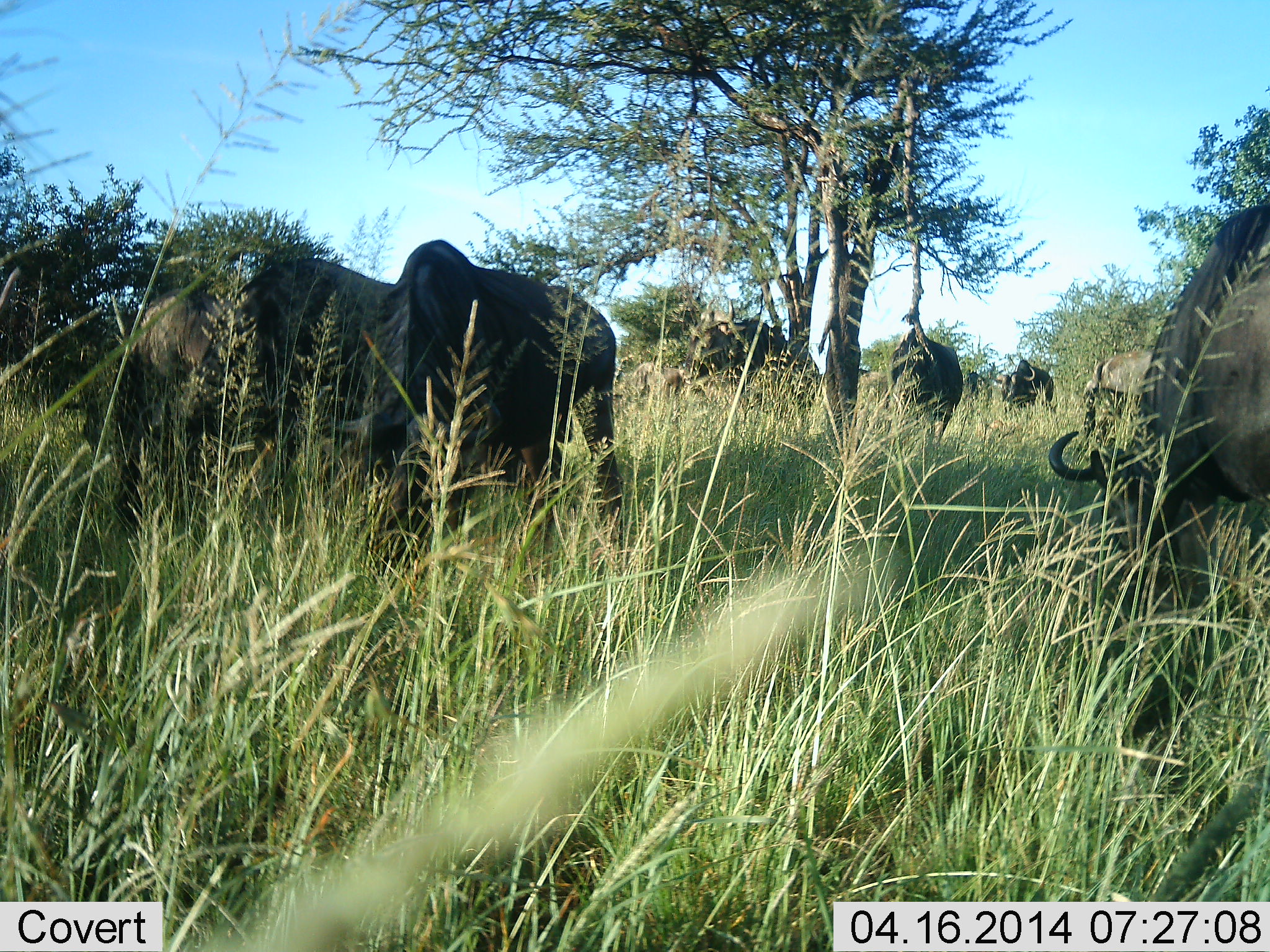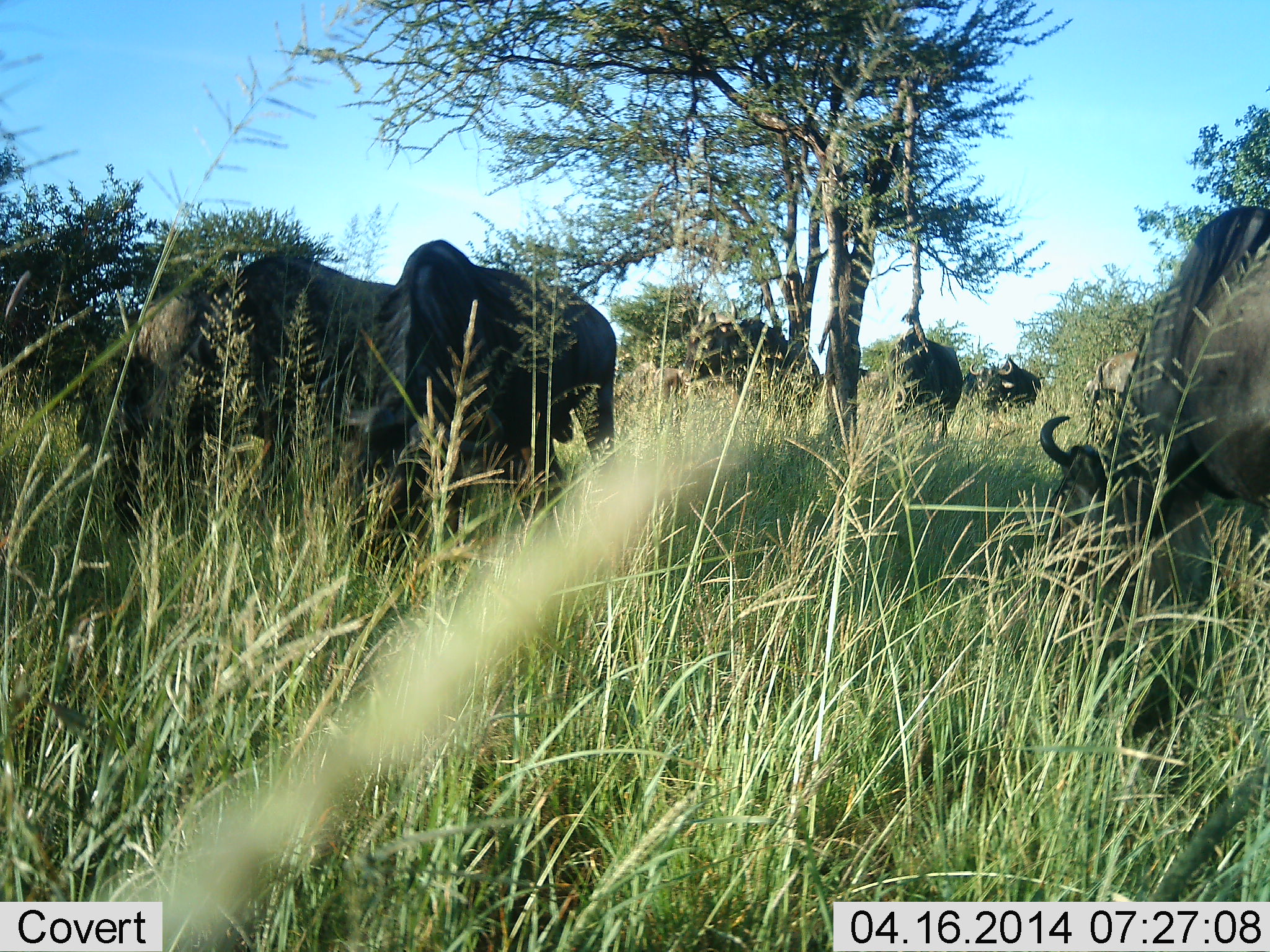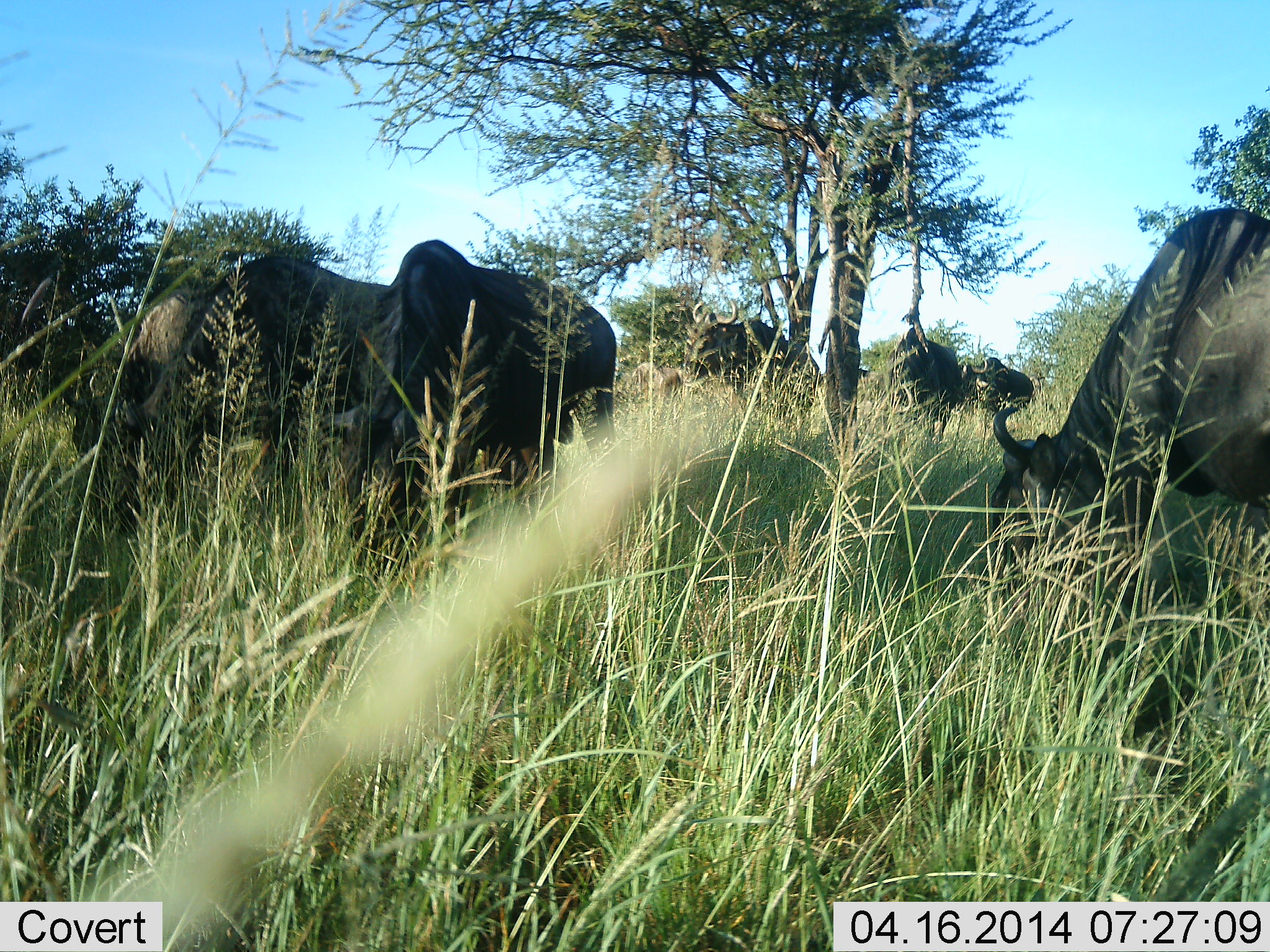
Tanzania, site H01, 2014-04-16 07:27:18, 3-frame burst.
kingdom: Animalia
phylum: Chordata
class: Mammalia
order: Artiodactyla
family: Bovidae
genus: Connochaetes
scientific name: Connochaetes taurinus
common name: blue wildebeest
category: wildebeest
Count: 8.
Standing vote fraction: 40%.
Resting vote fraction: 10%.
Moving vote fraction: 10%.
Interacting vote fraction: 0%.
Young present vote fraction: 0%.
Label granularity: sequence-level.